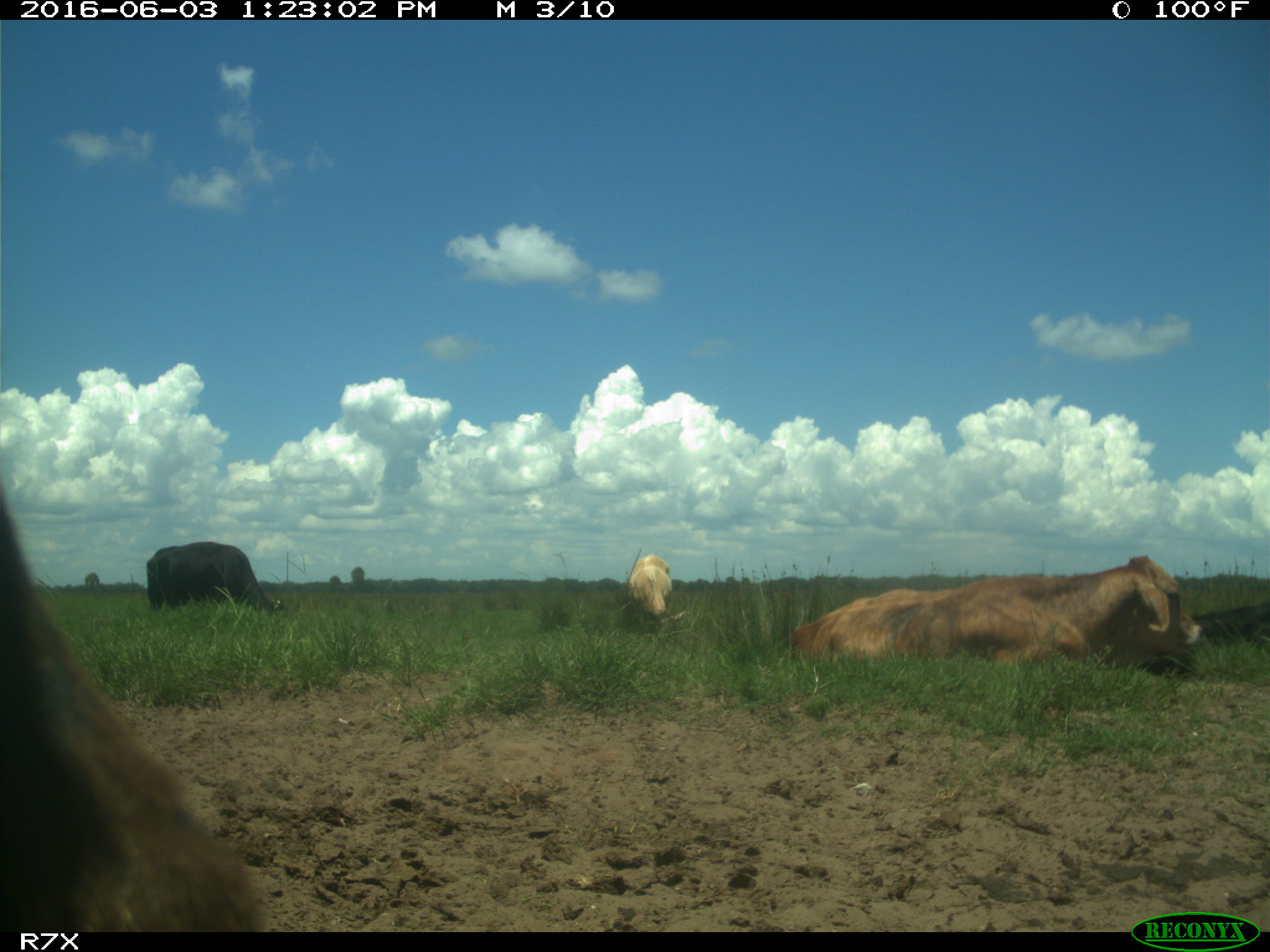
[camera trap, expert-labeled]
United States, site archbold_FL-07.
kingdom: Animalia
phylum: Chordata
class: Mammalia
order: Artiodactyla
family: Bovidae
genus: Bos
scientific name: Bos taurus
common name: domestic cow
Bos taurus (domestic cow).